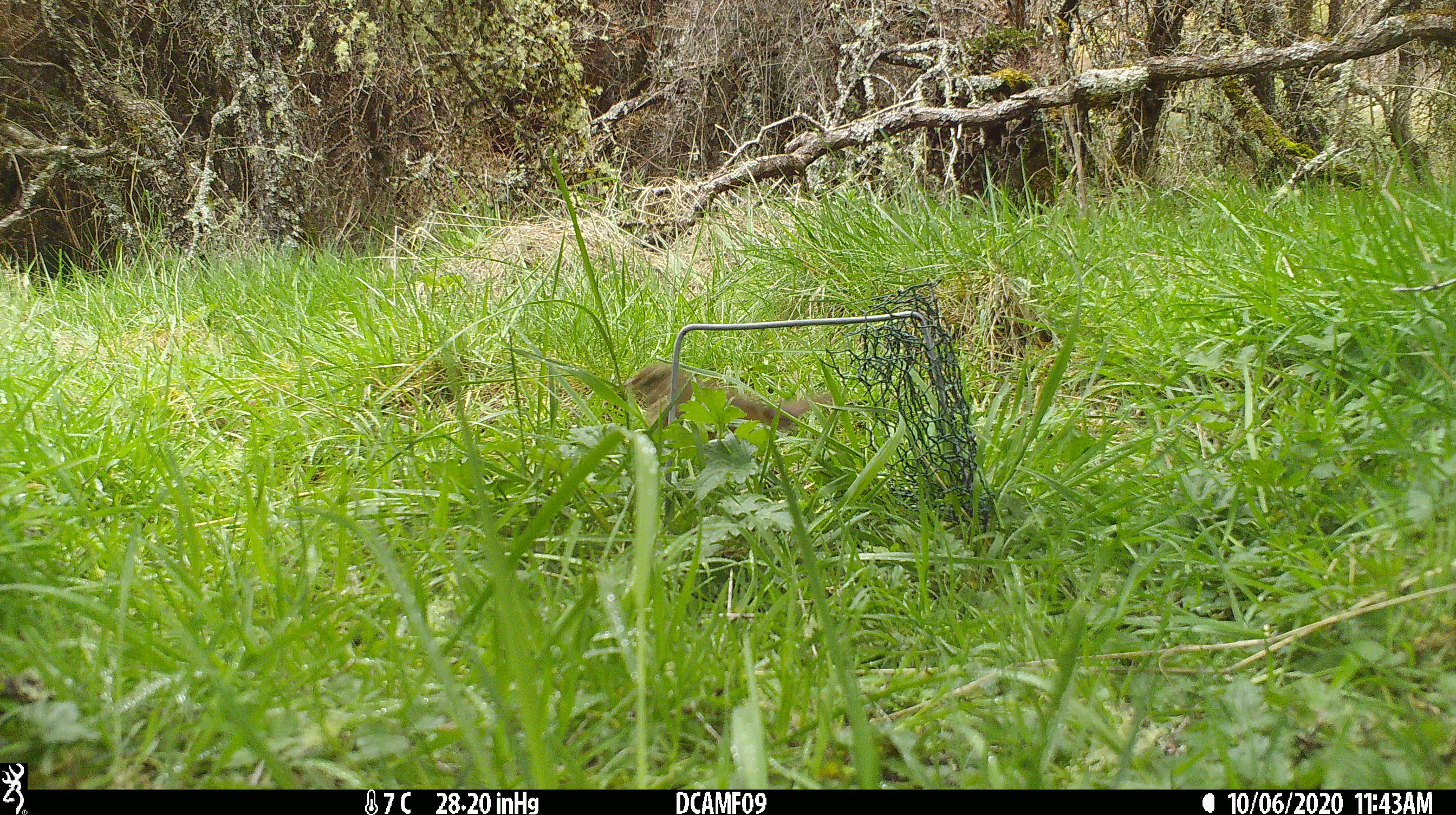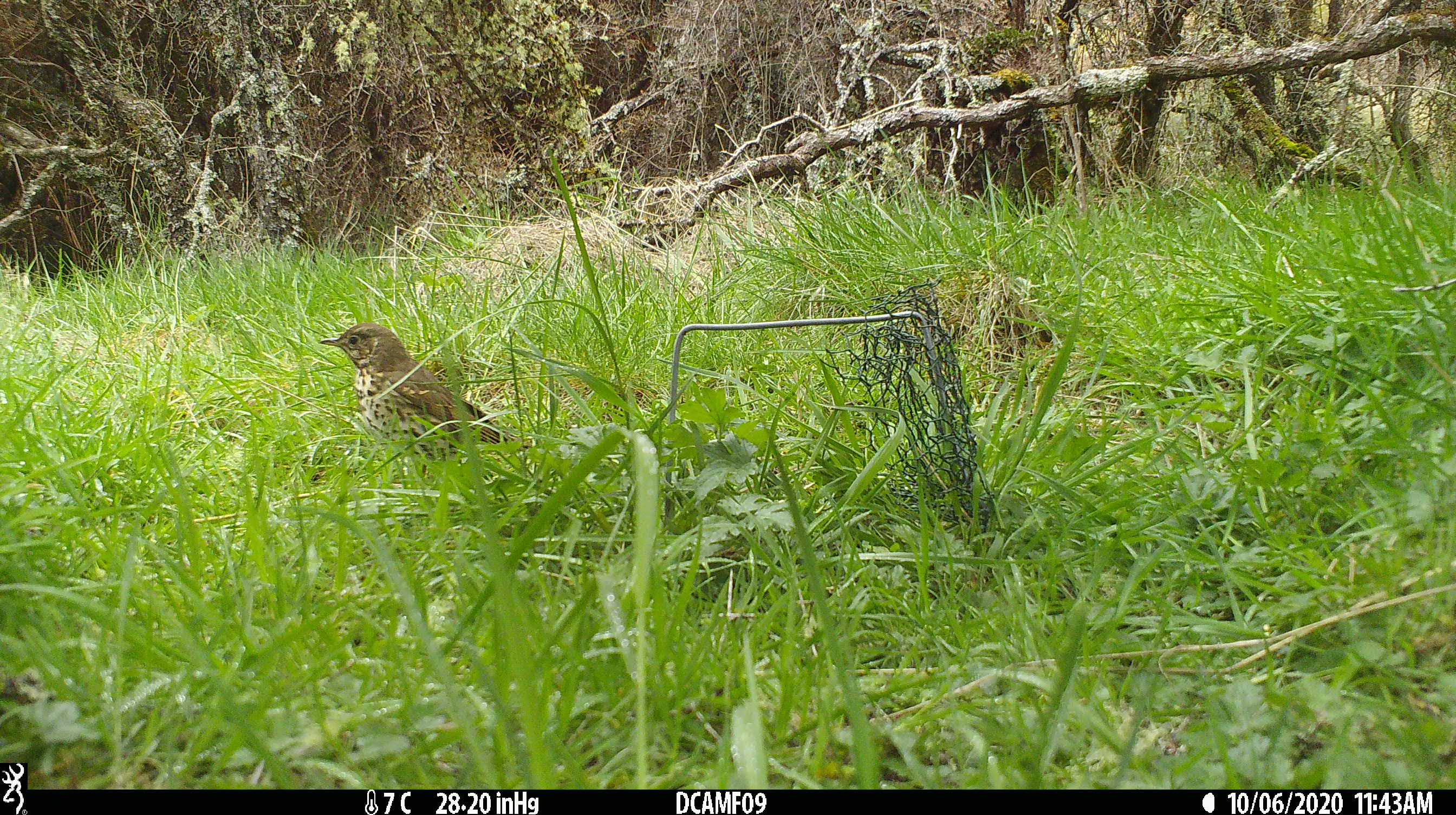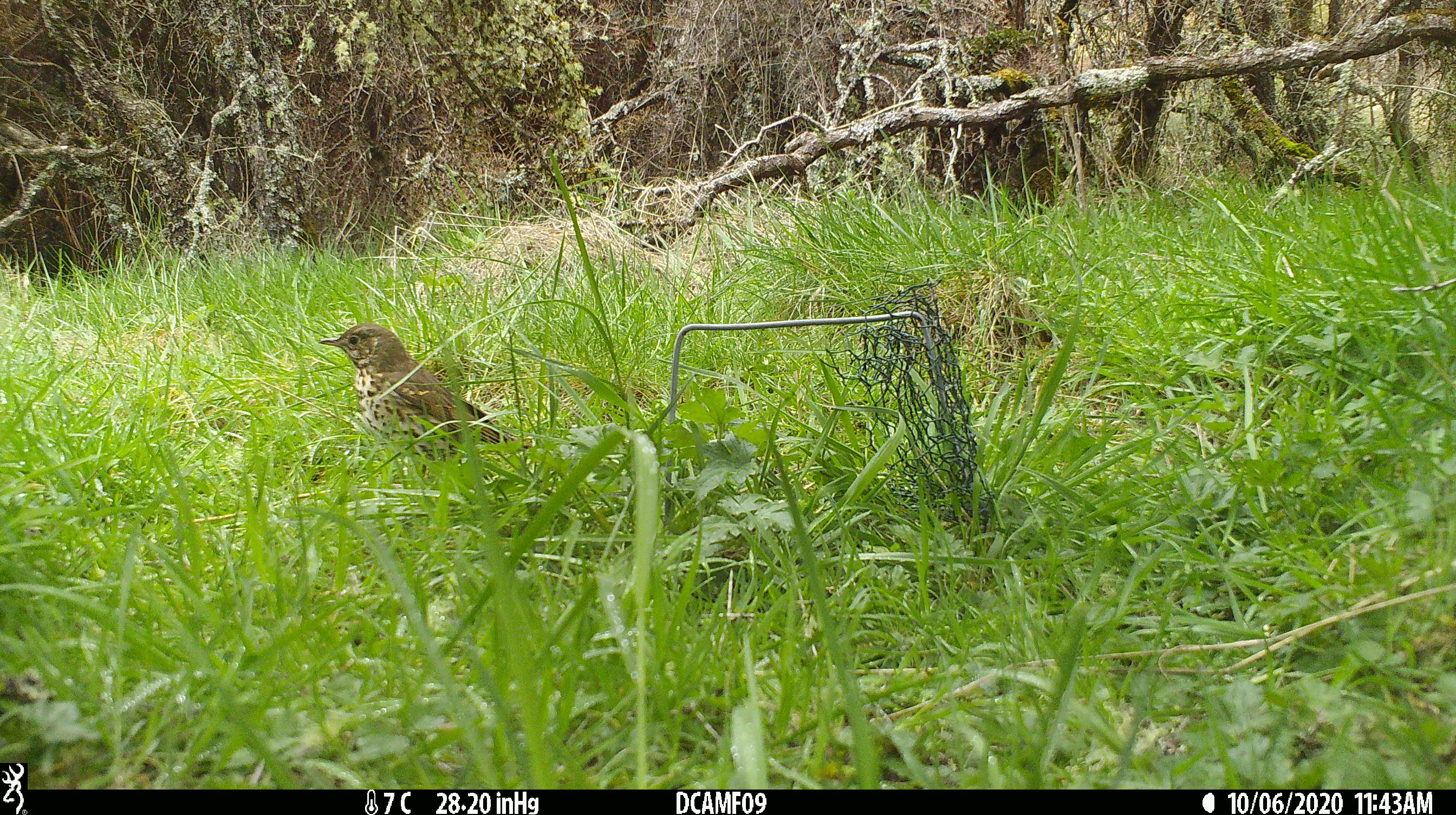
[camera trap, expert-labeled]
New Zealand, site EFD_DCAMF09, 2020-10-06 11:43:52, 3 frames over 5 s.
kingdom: Animalia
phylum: Chordata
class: Aves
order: Passeriformes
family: Turdidae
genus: Turdus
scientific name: Turdus philomelos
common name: song thrush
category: thrush